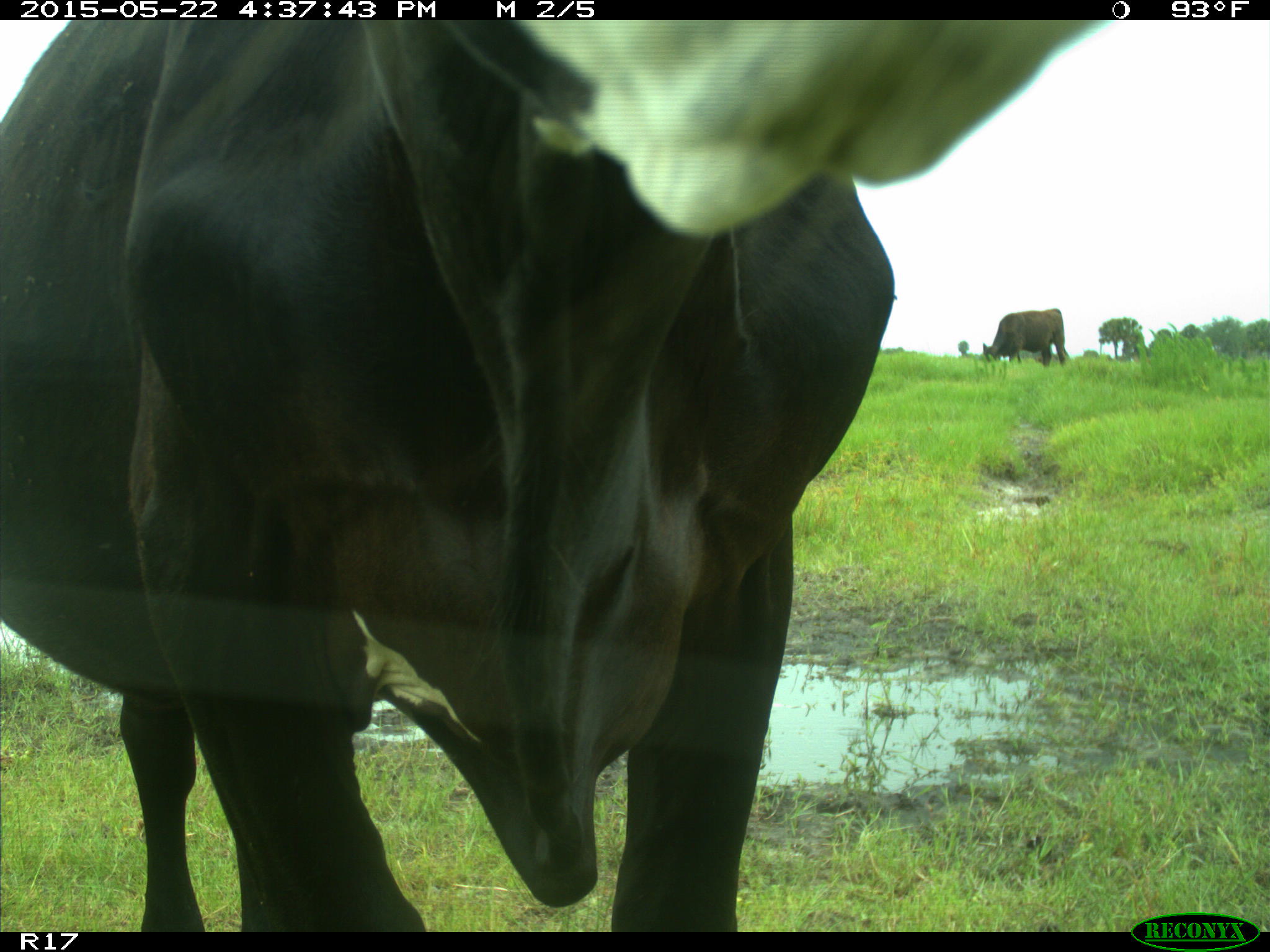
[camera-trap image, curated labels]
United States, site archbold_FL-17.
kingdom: Animalia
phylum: Chordata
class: Mammalia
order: Artiodactyla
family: Bovidae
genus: Bos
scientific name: Bos taurus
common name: domestic cow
Bos taurus (domestic cow).